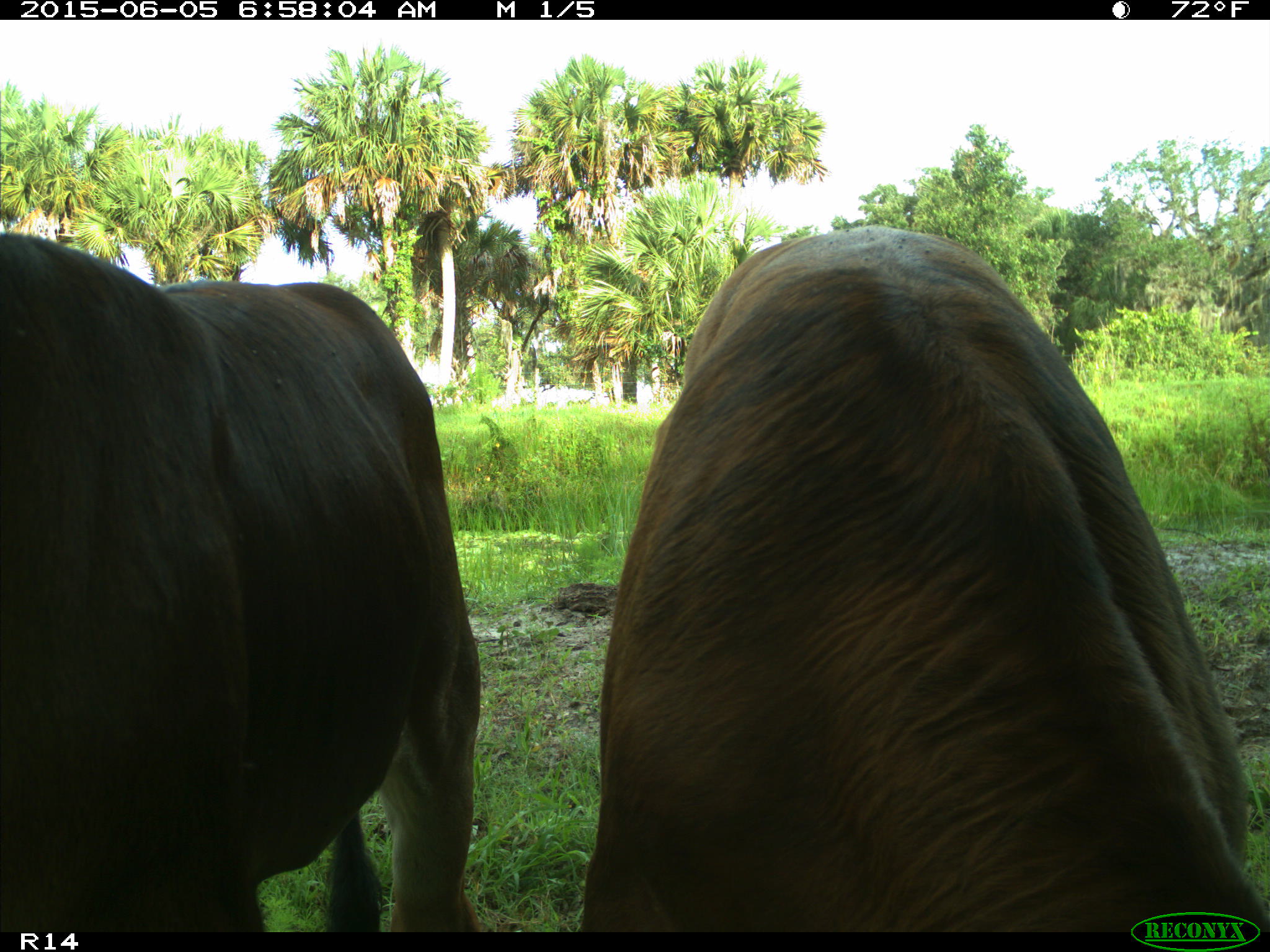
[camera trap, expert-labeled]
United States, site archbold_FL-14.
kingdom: Animalia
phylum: Chordata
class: Mammalia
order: Artiodactyla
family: Bovidae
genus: Bos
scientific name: Bos taurus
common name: domestic cow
Bos taurus (domestic cow).